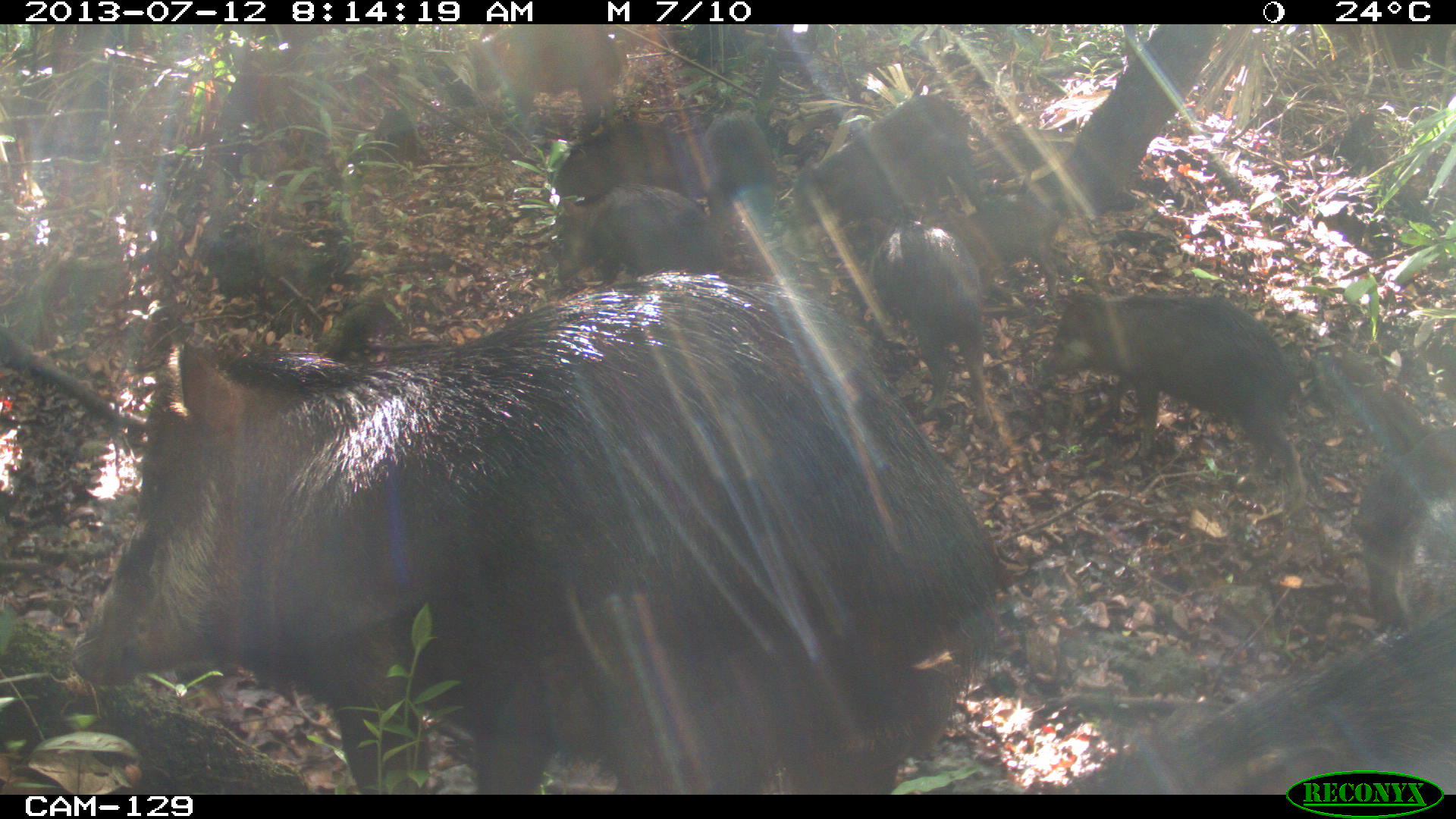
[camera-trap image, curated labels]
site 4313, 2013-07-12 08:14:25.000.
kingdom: Animalia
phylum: Chordata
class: Mammalia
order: Artiodactyla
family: Tayassuidae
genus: Tayassu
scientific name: Tayassu pecari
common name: white-lipped peccary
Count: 20.